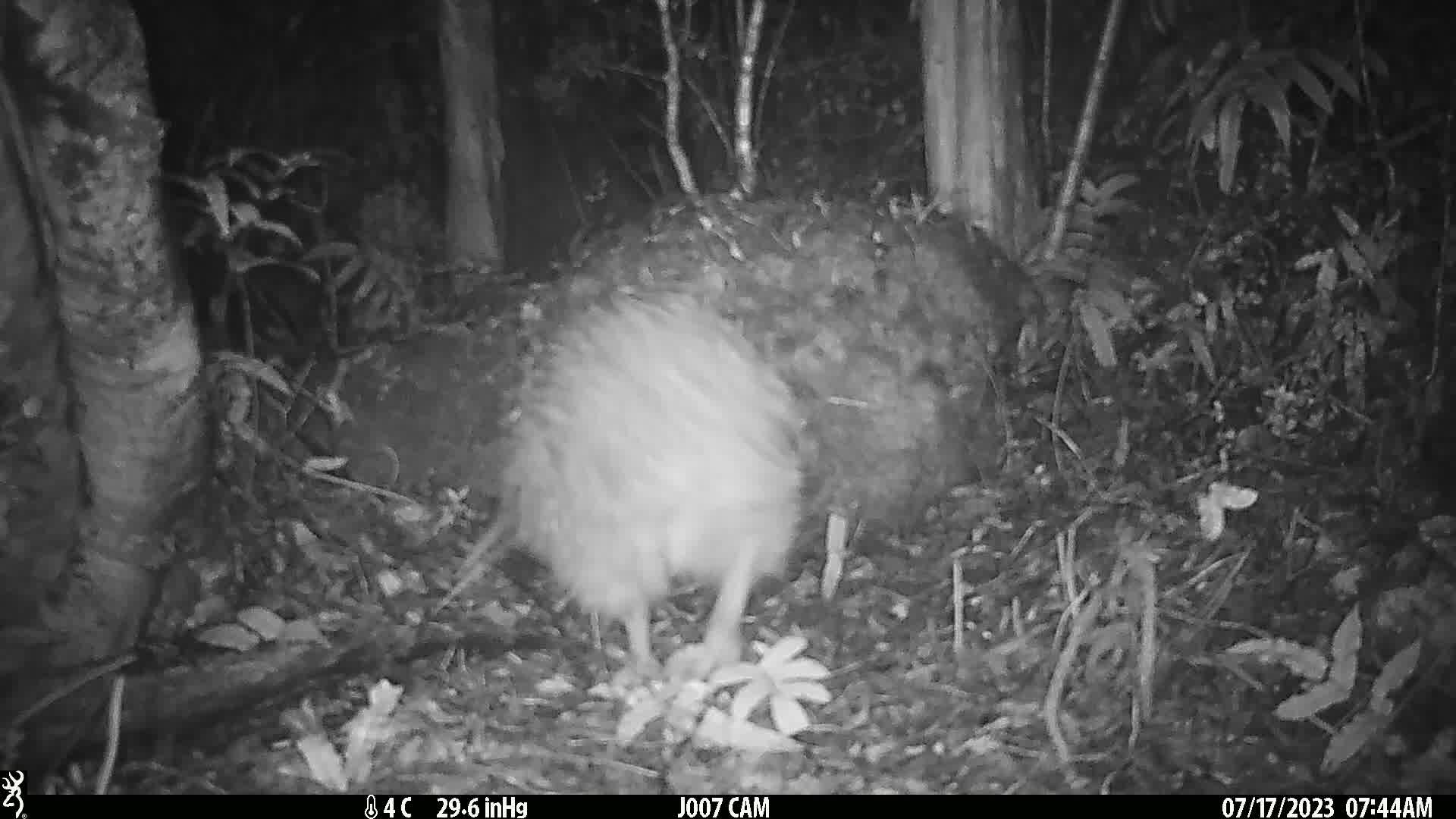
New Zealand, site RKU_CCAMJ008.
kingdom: Animalia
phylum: Chordata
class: Aves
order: Apterygiformes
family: Apterygidae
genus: Apteryx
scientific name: Apteryx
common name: kiwi